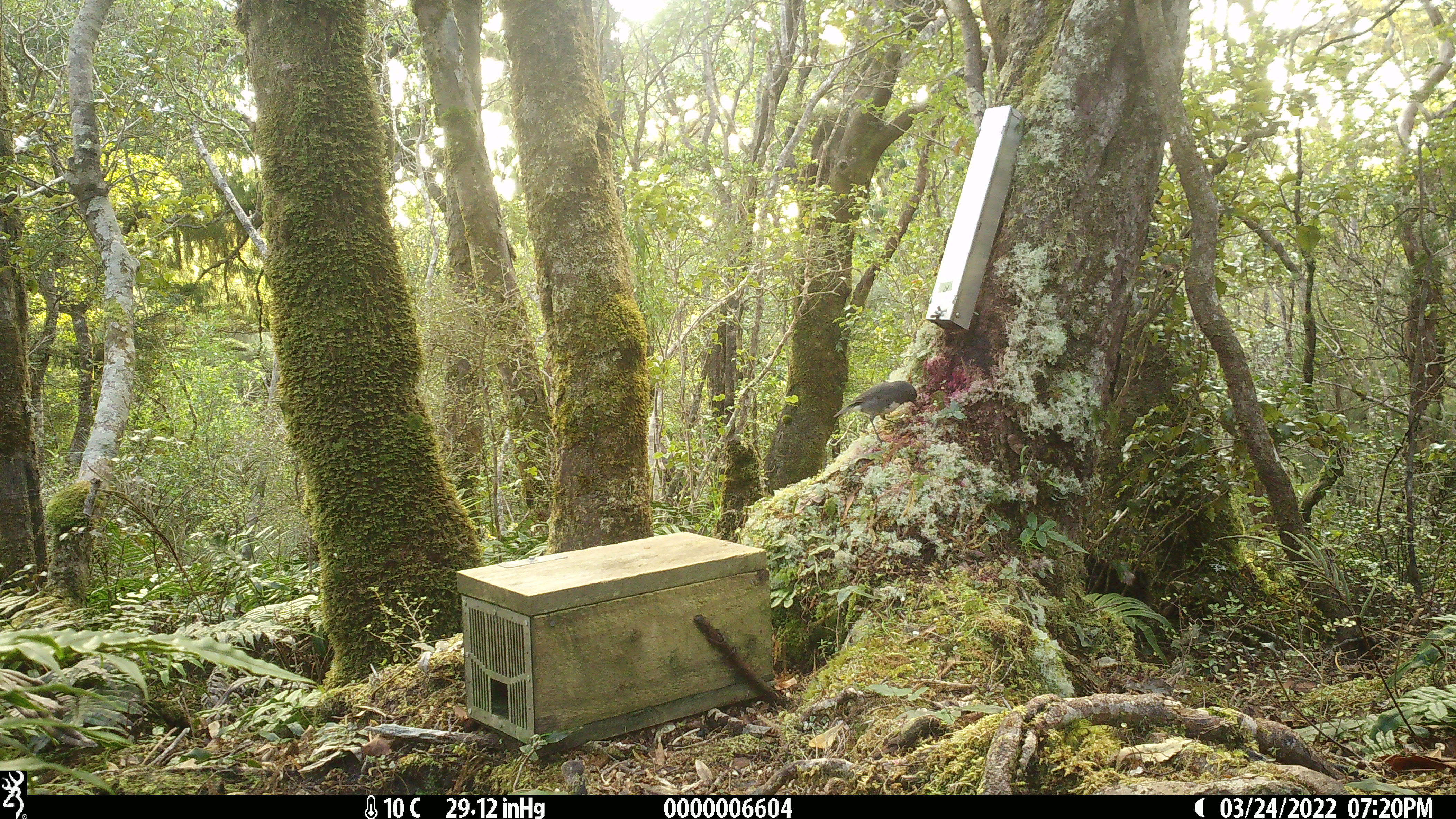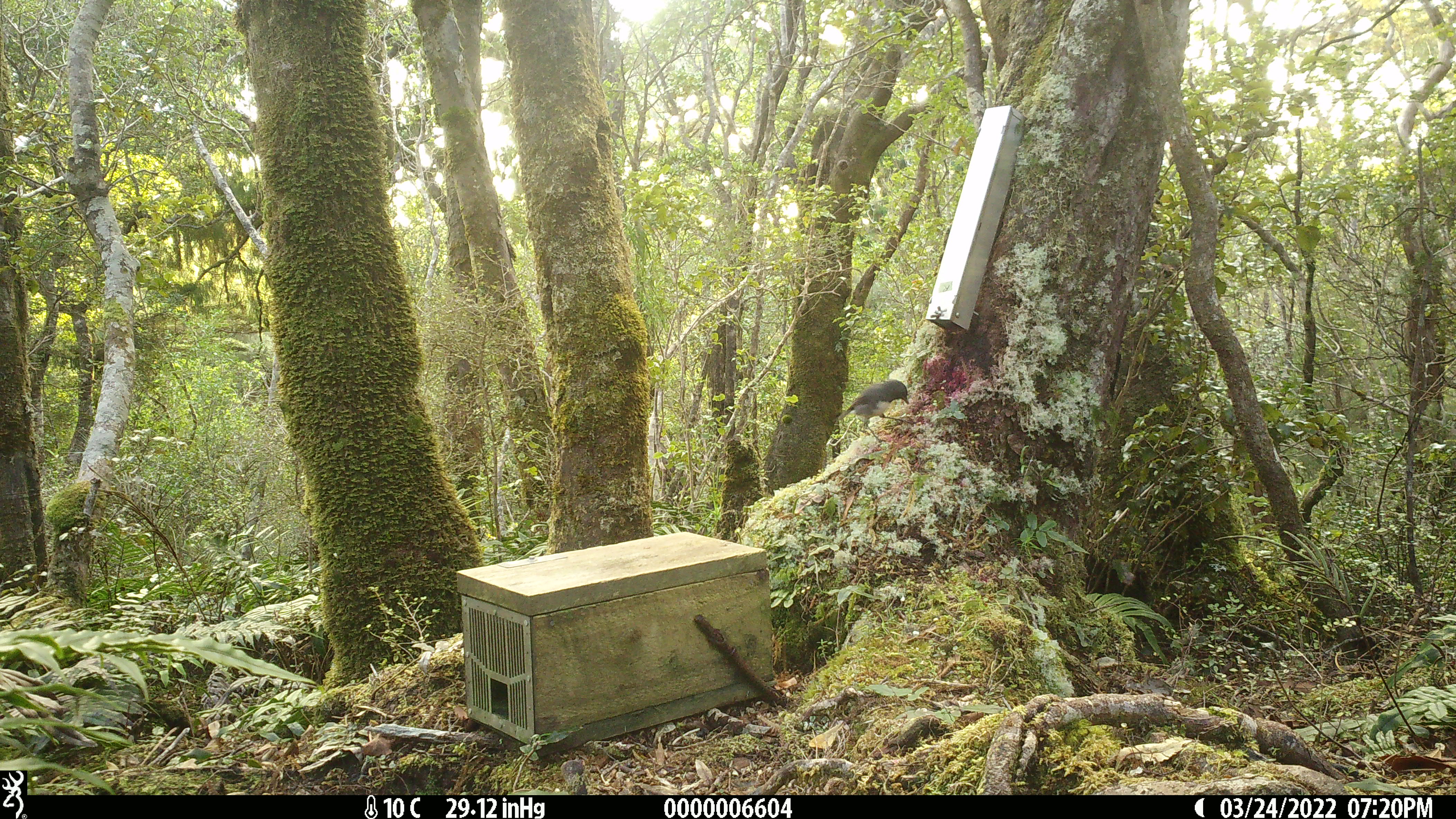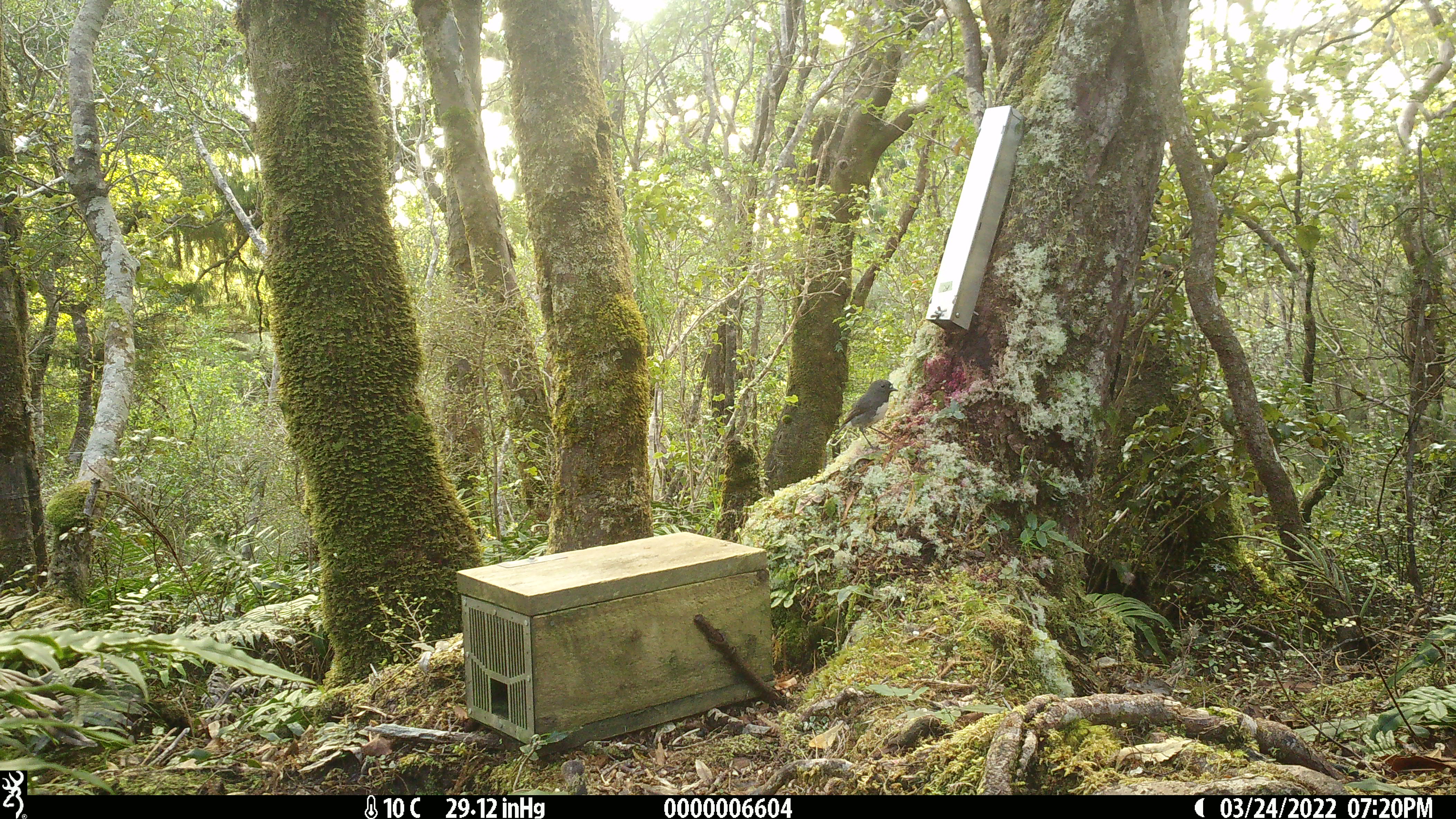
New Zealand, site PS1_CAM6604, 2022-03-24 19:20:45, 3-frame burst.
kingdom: Animalia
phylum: Chordata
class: Aves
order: Passeriformes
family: Petroicidae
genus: Petroica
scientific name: Petroica australis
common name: new zealand robin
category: robin